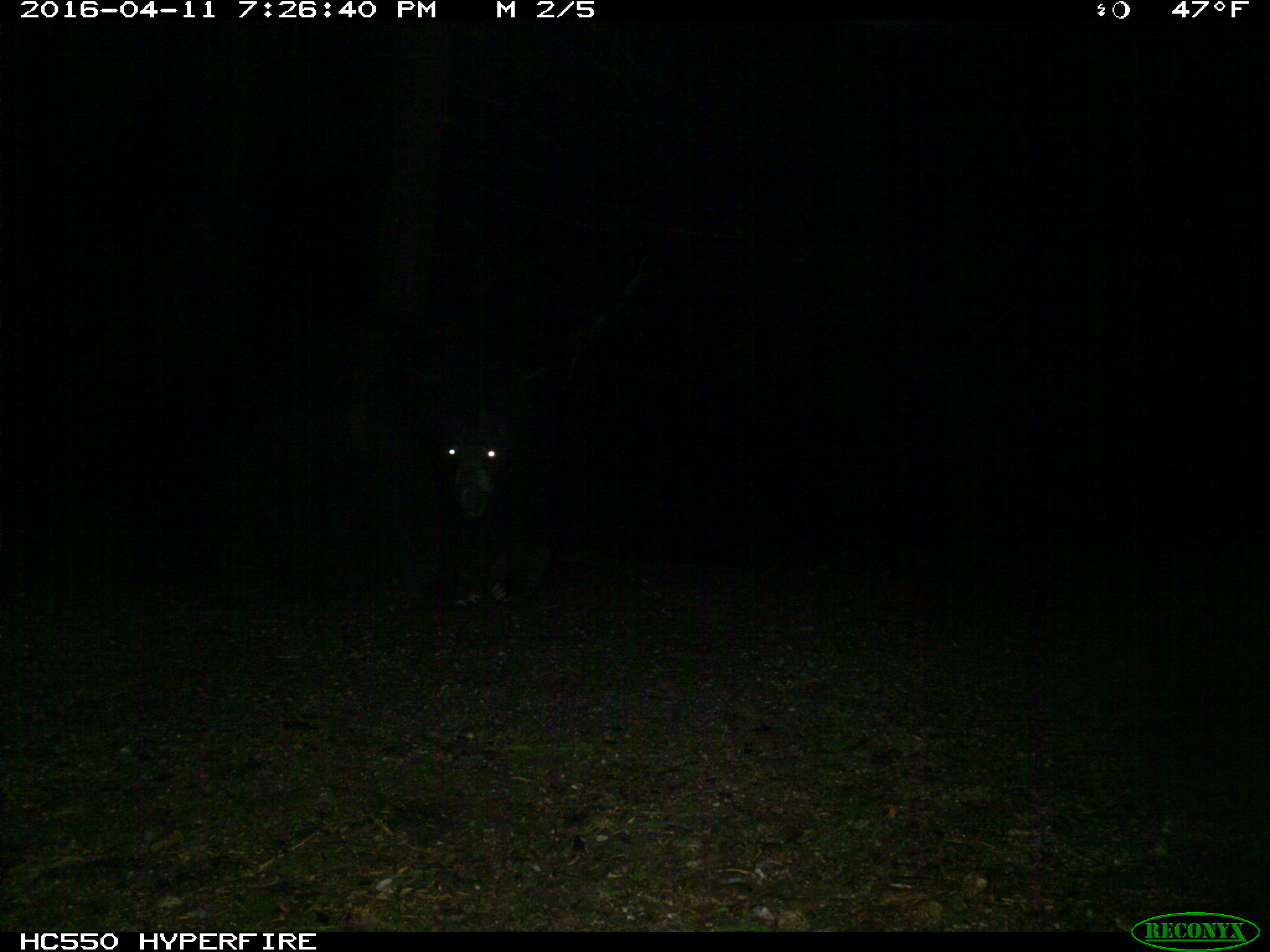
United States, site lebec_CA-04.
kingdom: Animalia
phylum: Chordata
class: Mammalia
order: Carnivora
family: Ursidae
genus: Ursus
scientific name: Ursus americanus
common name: american black bear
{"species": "Ursus americanus (american black bear)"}